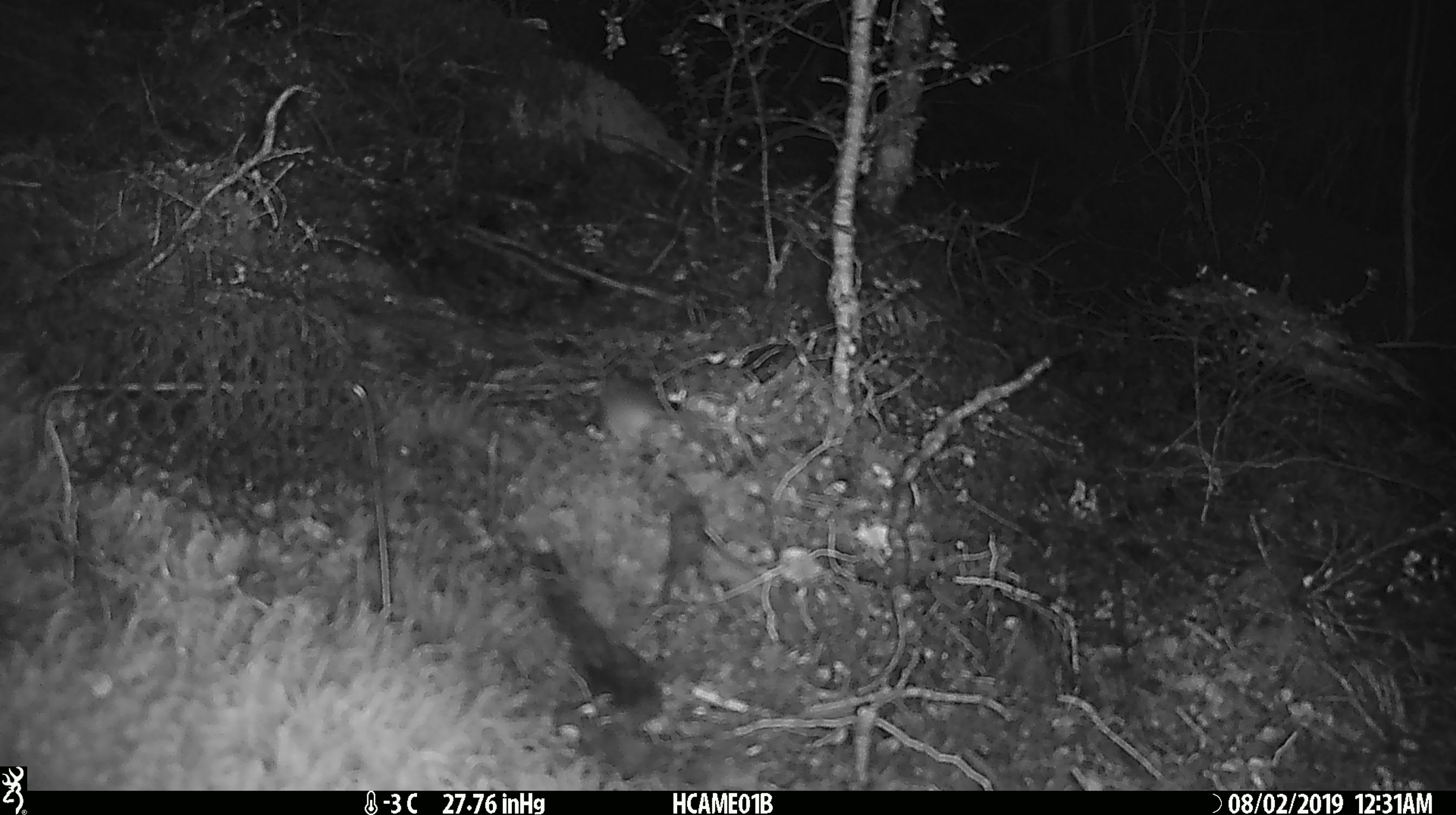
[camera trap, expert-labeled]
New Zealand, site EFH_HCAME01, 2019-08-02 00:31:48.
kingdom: Animalia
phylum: Chordata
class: Mammalia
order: Rodentia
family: Muridae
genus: Mus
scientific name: Mus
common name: mouse